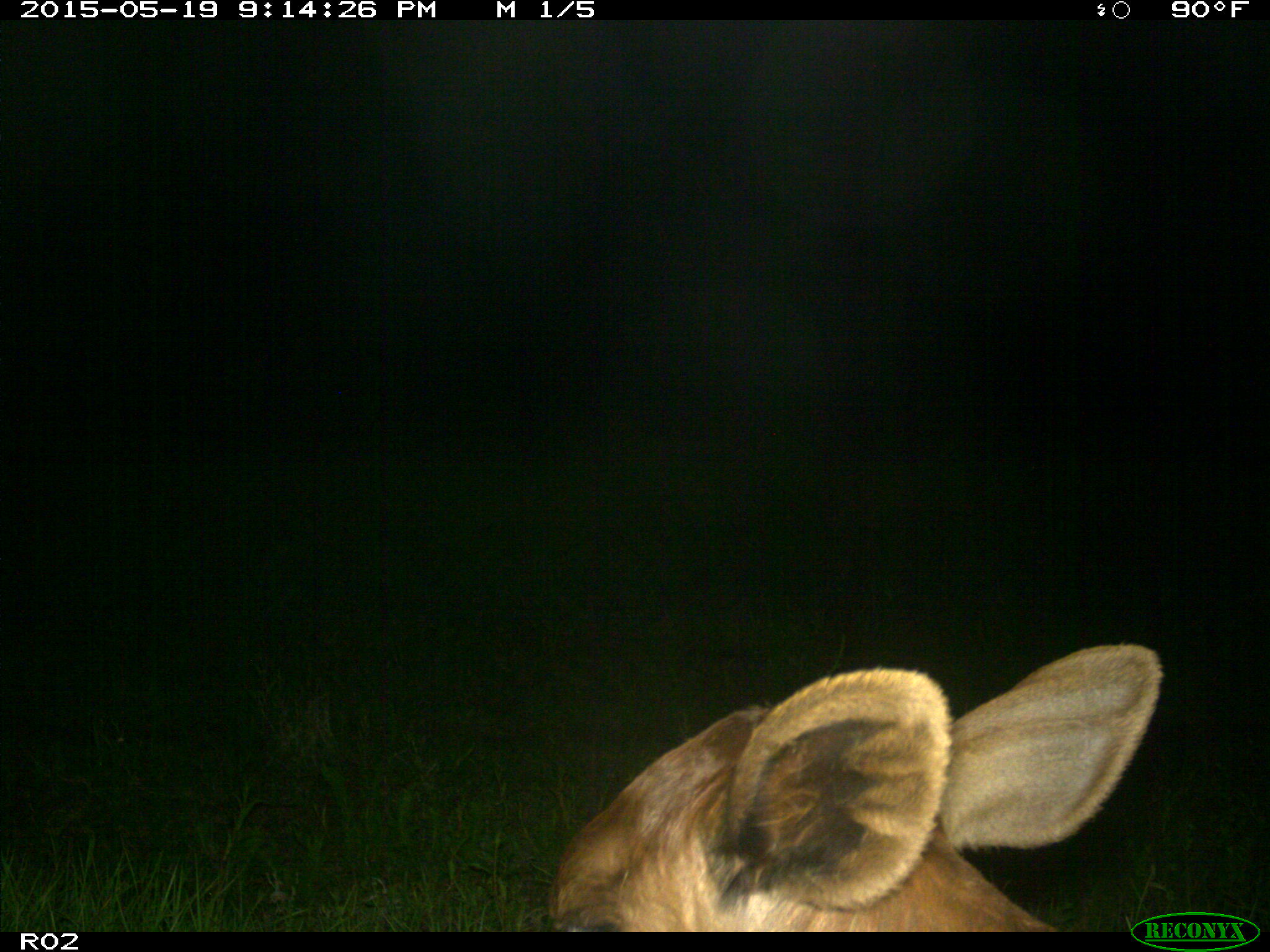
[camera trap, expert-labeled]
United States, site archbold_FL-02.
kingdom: Animalia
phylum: Chordata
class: Mammalia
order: Artiodactyla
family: Bovidae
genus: Bos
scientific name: Bos taurus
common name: domestic cow